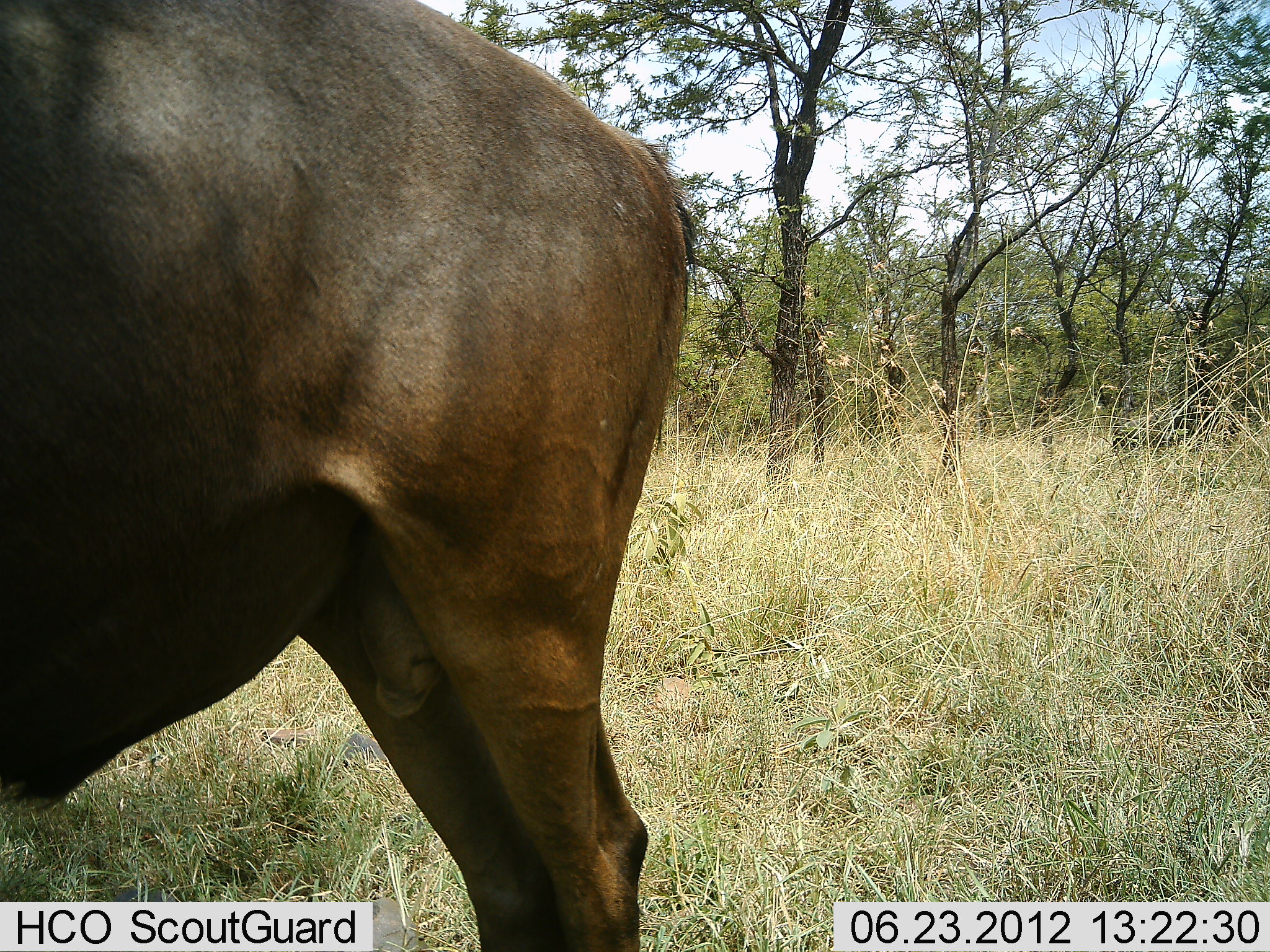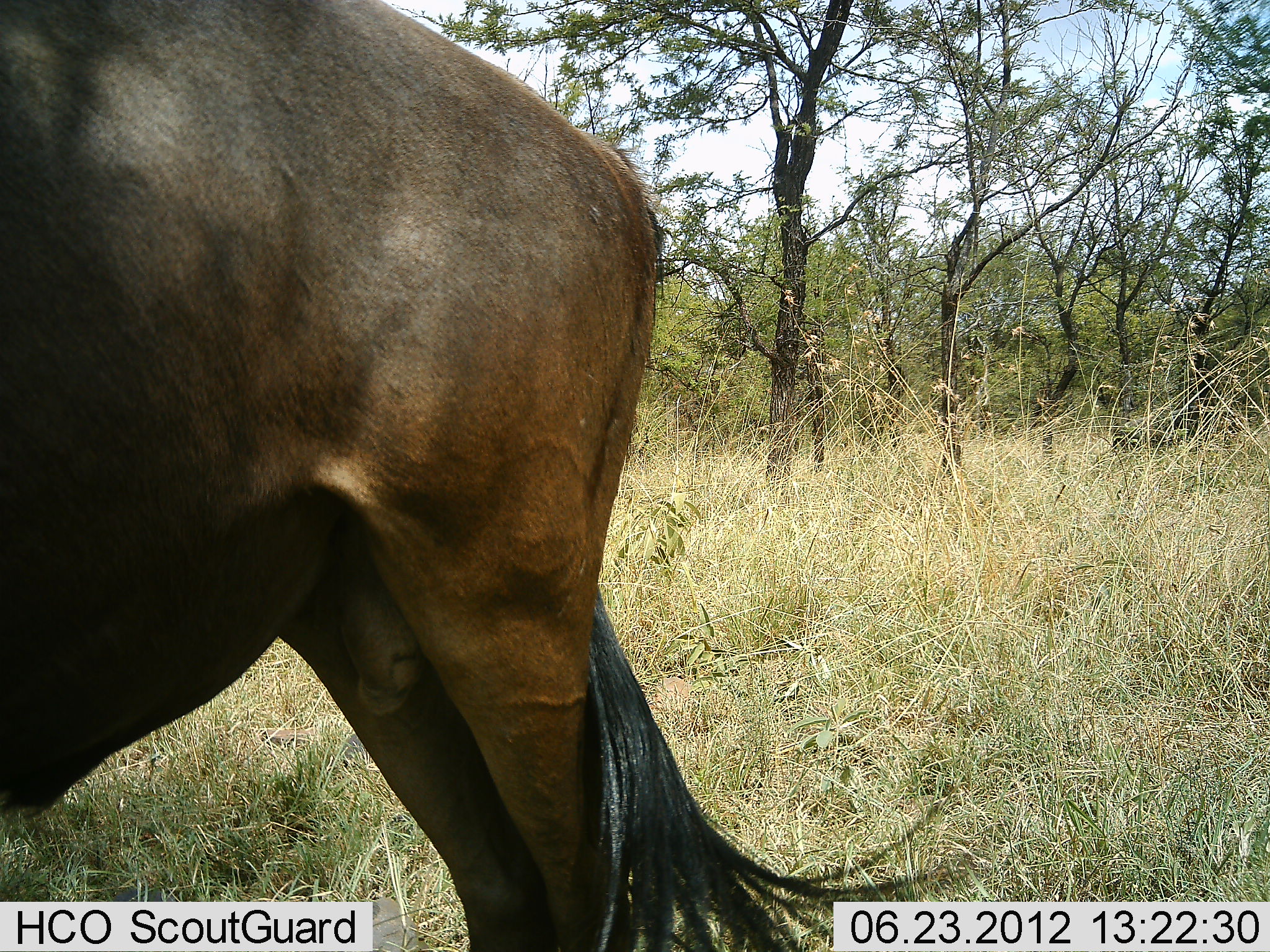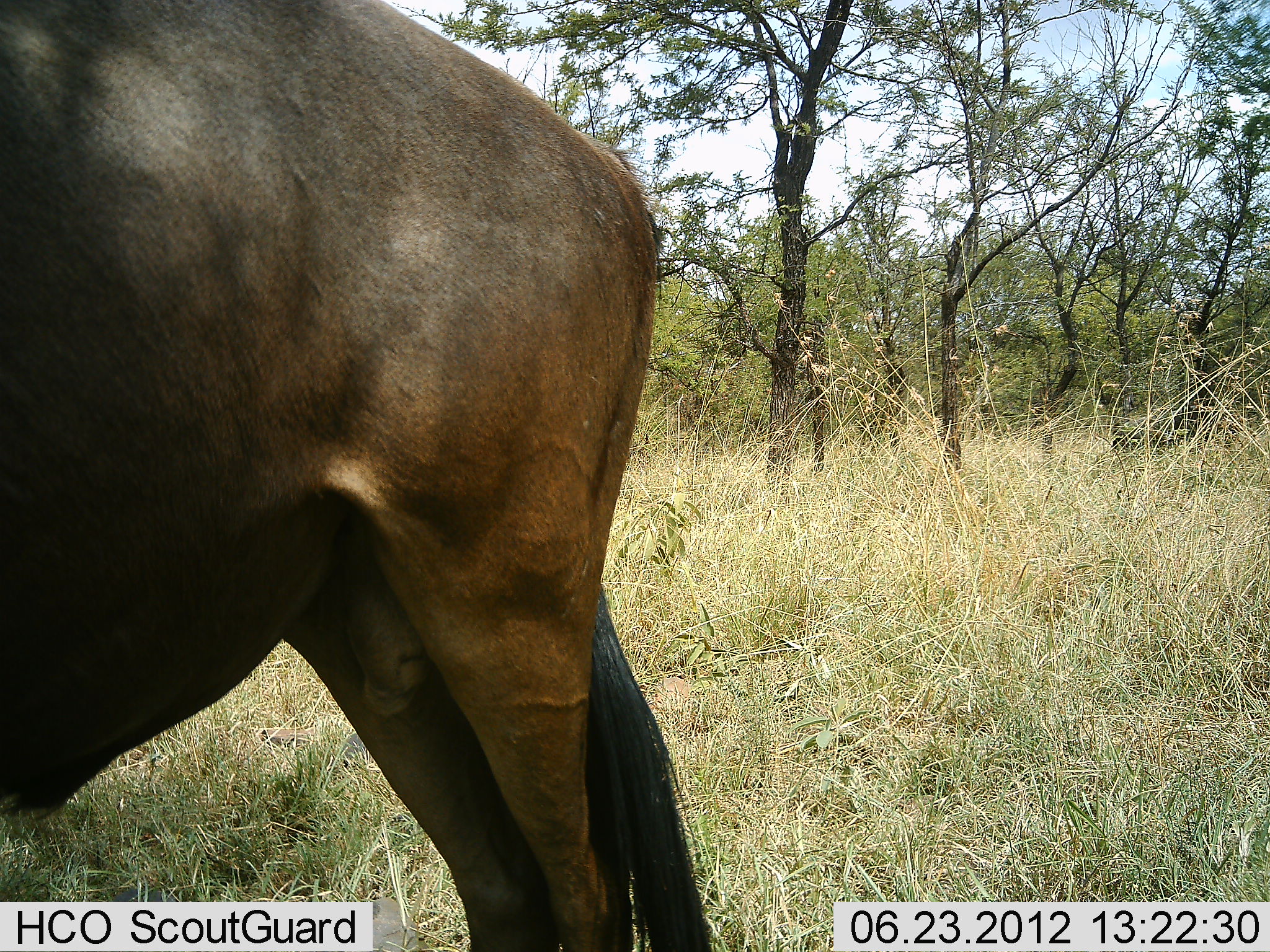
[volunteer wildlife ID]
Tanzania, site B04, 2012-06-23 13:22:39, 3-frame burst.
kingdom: Animalia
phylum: Chordata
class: Mammalia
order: Artiodactyla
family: Bovidae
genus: Connochaetes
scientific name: Connochaetes taurinus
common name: blue wildebeest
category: wildebeest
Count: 1.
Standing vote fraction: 90%.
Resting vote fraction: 10%.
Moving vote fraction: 0%.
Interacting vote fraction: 0%.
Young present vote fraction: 0%.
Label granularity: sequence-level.